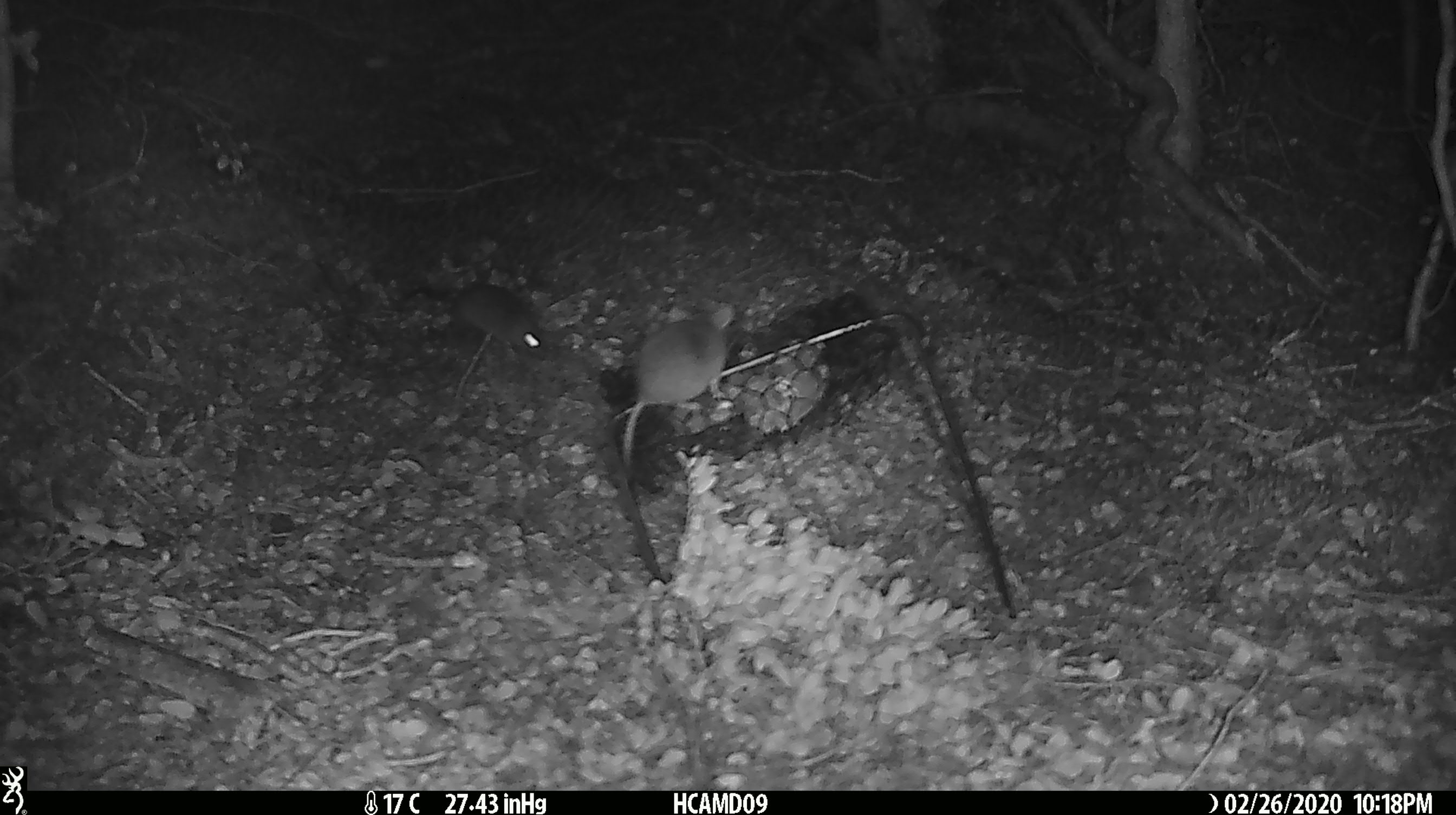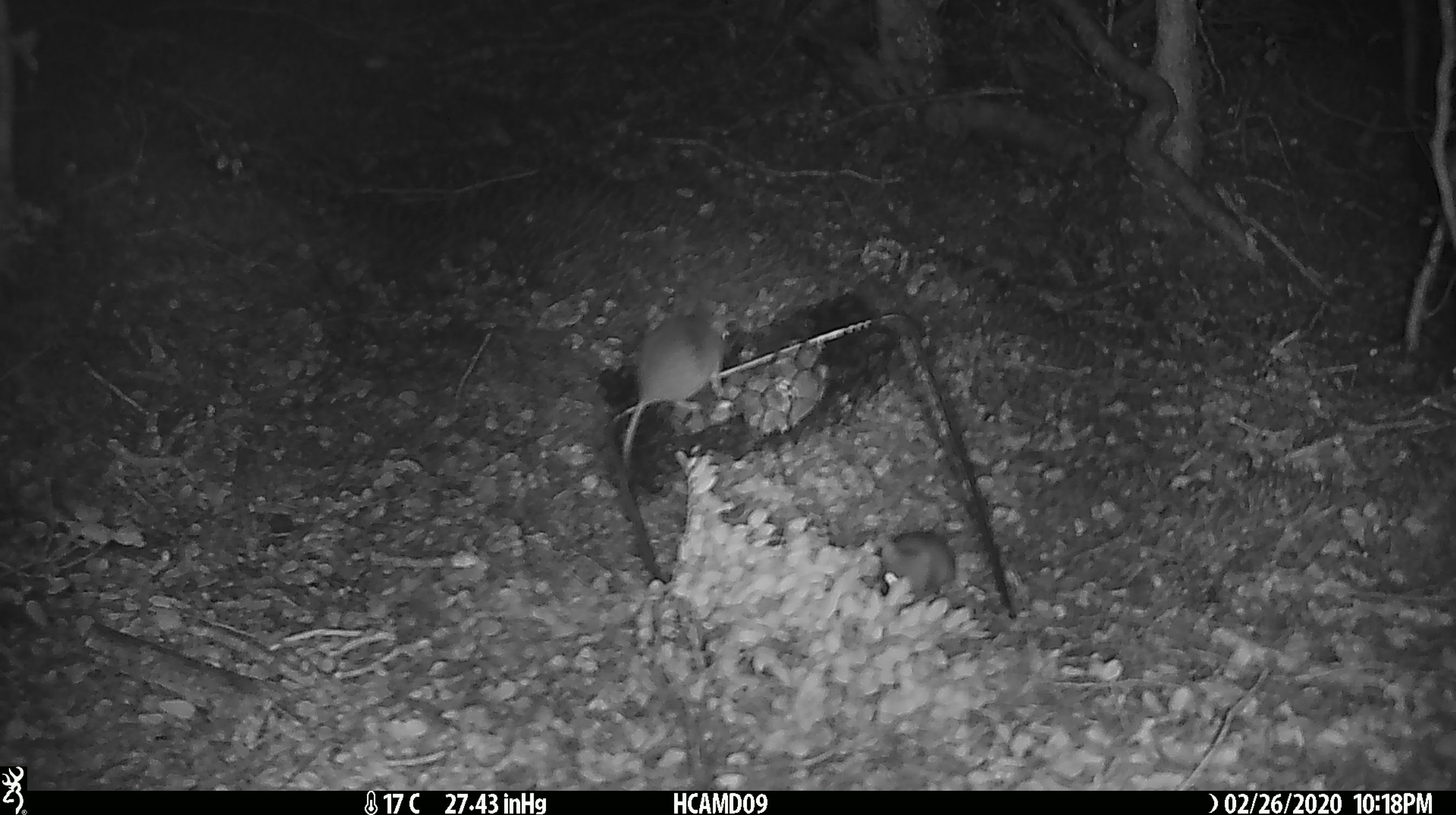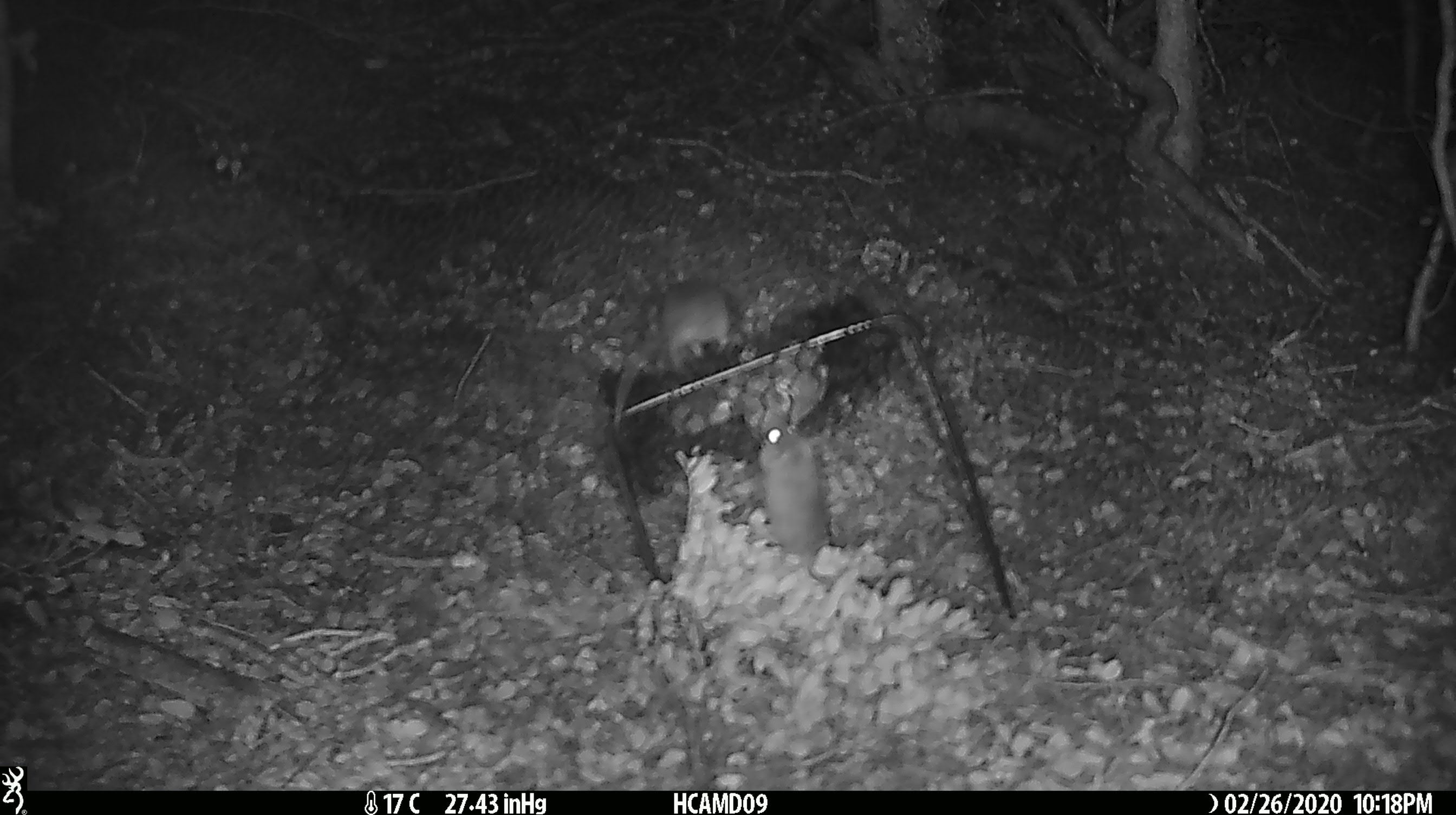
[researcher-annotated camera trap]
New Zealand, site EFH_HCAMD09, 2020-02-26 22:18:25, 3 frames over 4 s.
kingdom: Animalia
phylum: Chordata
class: Mammalia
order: Rodentia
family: Muridae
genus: Mus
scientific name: Mus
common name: mouse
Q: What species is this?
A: Mouse (Mus).